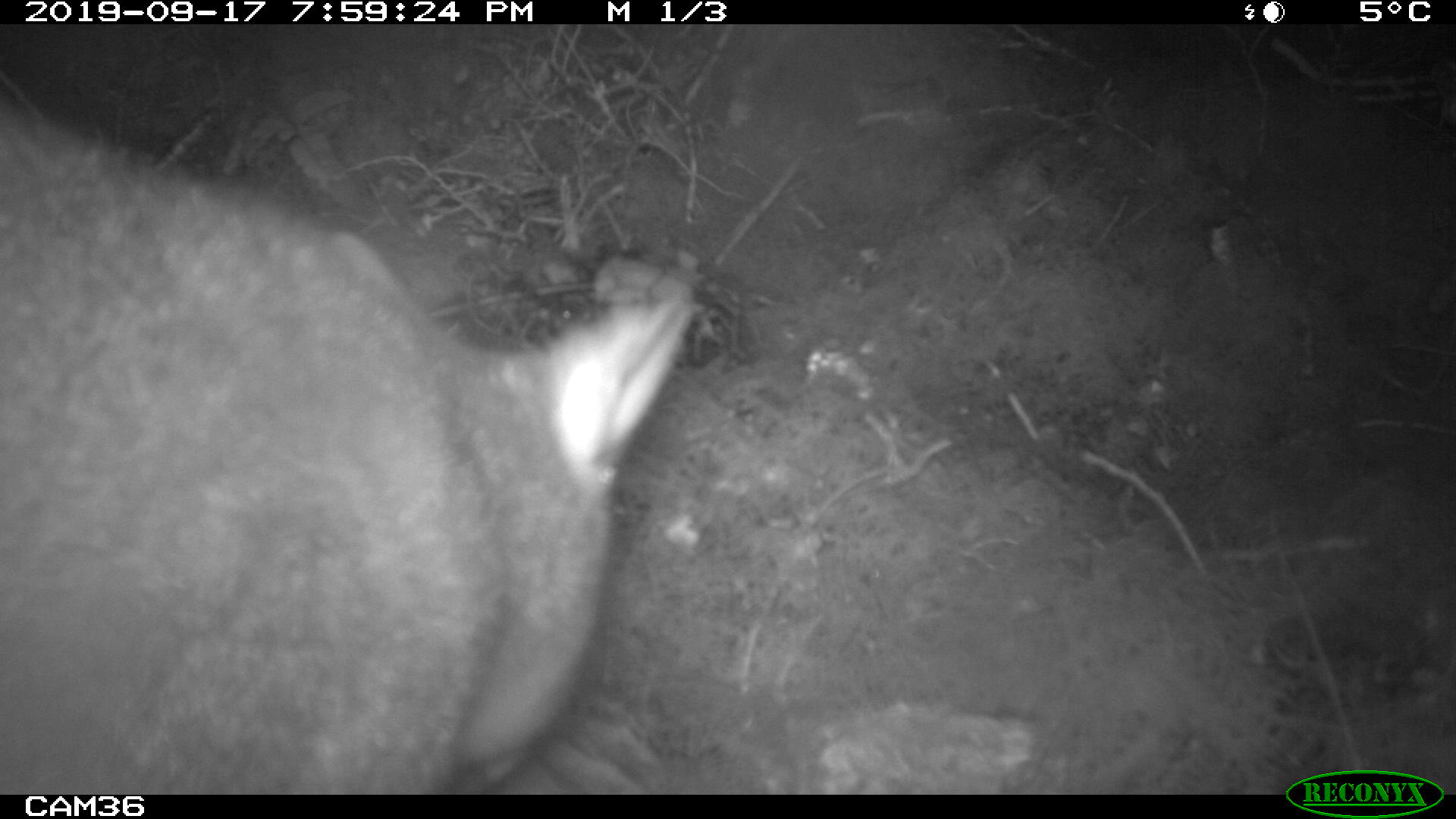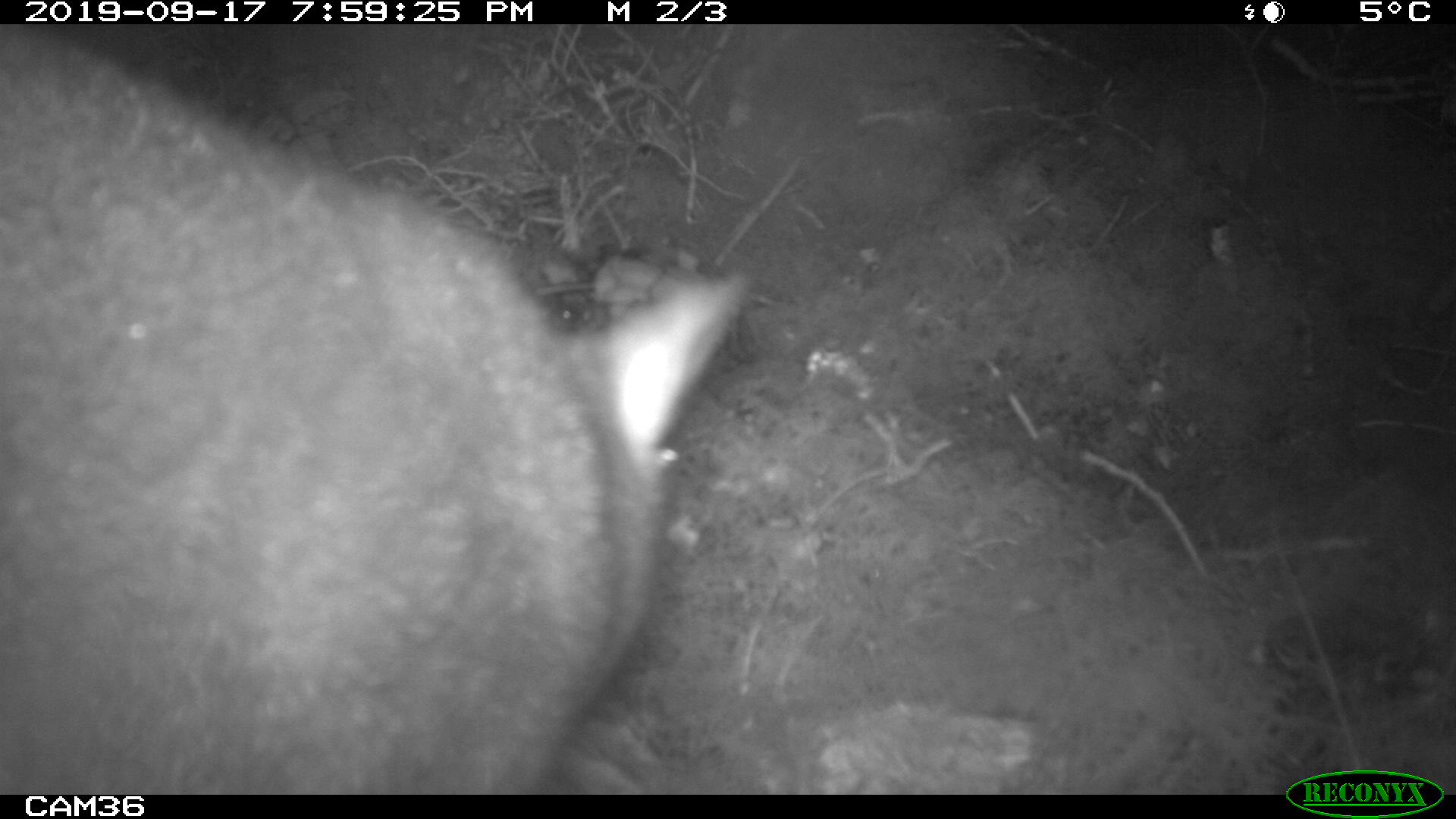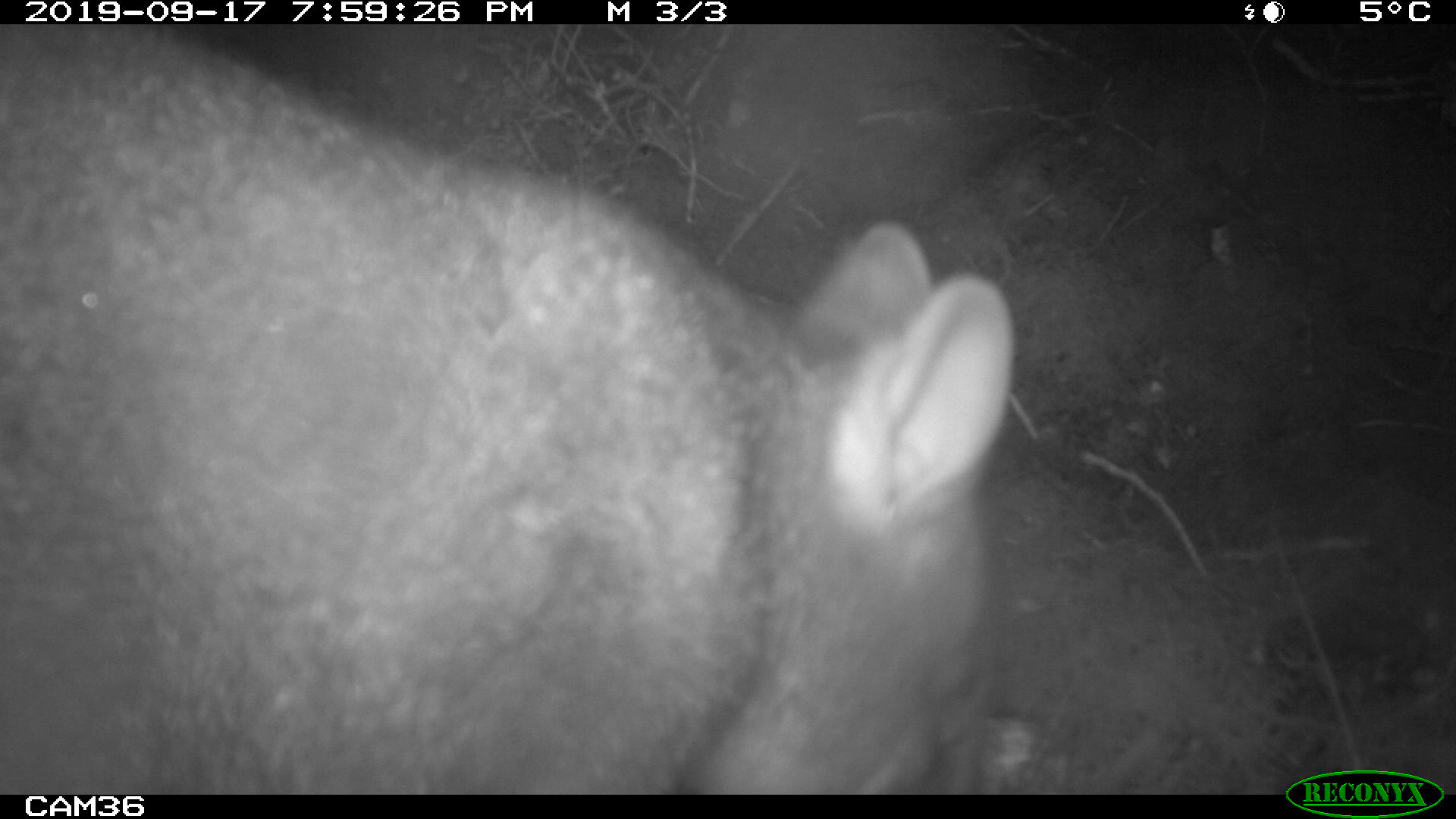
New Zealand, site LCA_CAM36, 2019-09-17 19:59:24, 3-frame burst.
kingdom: Animalia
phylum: Chordata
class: Mammalia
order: Diprotodontia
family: Phalangeridae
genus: Trichosurus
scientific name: Trichosurus vulpecula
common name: common brushtail possum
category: possum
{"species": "possum (common brushtail possum) (Trichosurus vulpecula)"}